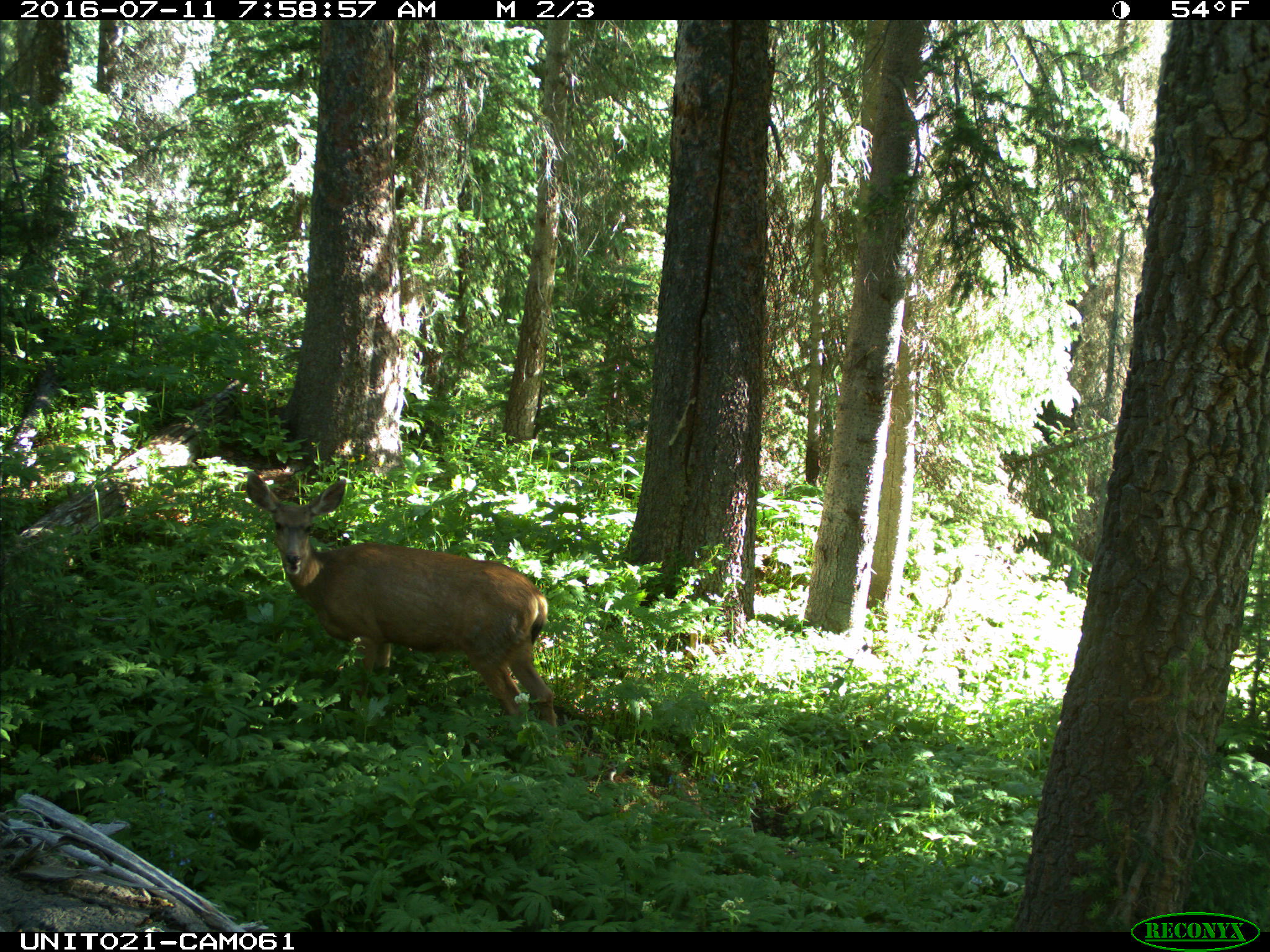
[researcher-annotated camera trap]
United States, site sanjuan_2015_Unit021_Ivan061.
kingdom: Animalia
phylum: Chordata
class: Mammalia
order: Artiodactyla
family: Cervidae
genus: Odocoileus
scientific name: Odocoileus hemionus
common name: mule deer